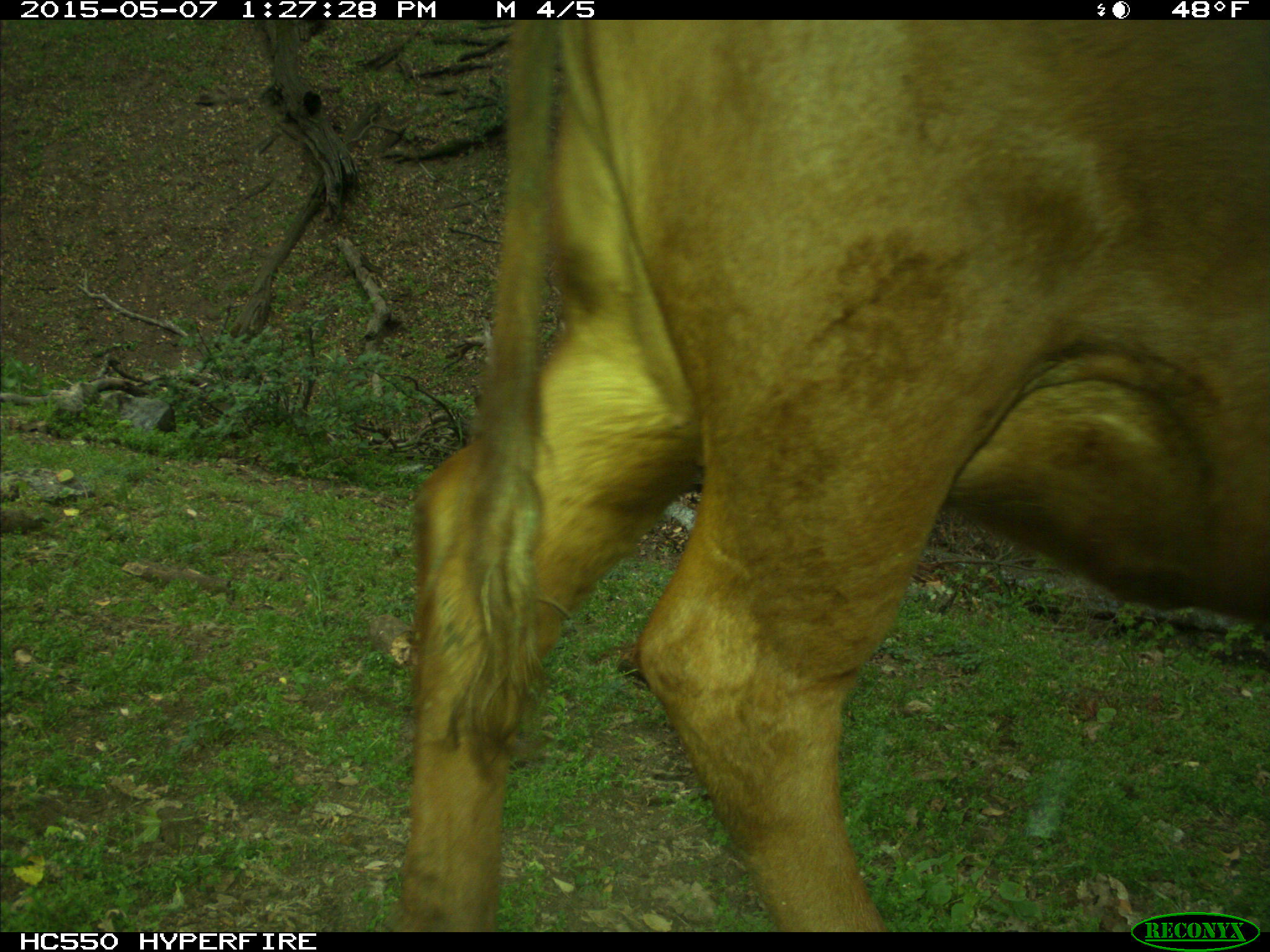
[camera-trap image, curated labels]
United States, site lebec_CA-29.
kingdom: Animalia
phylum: Chordata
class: Mammalia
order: Artiodactyla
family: Bovidae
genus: Bos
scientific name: Bos taurus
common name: domestic cow